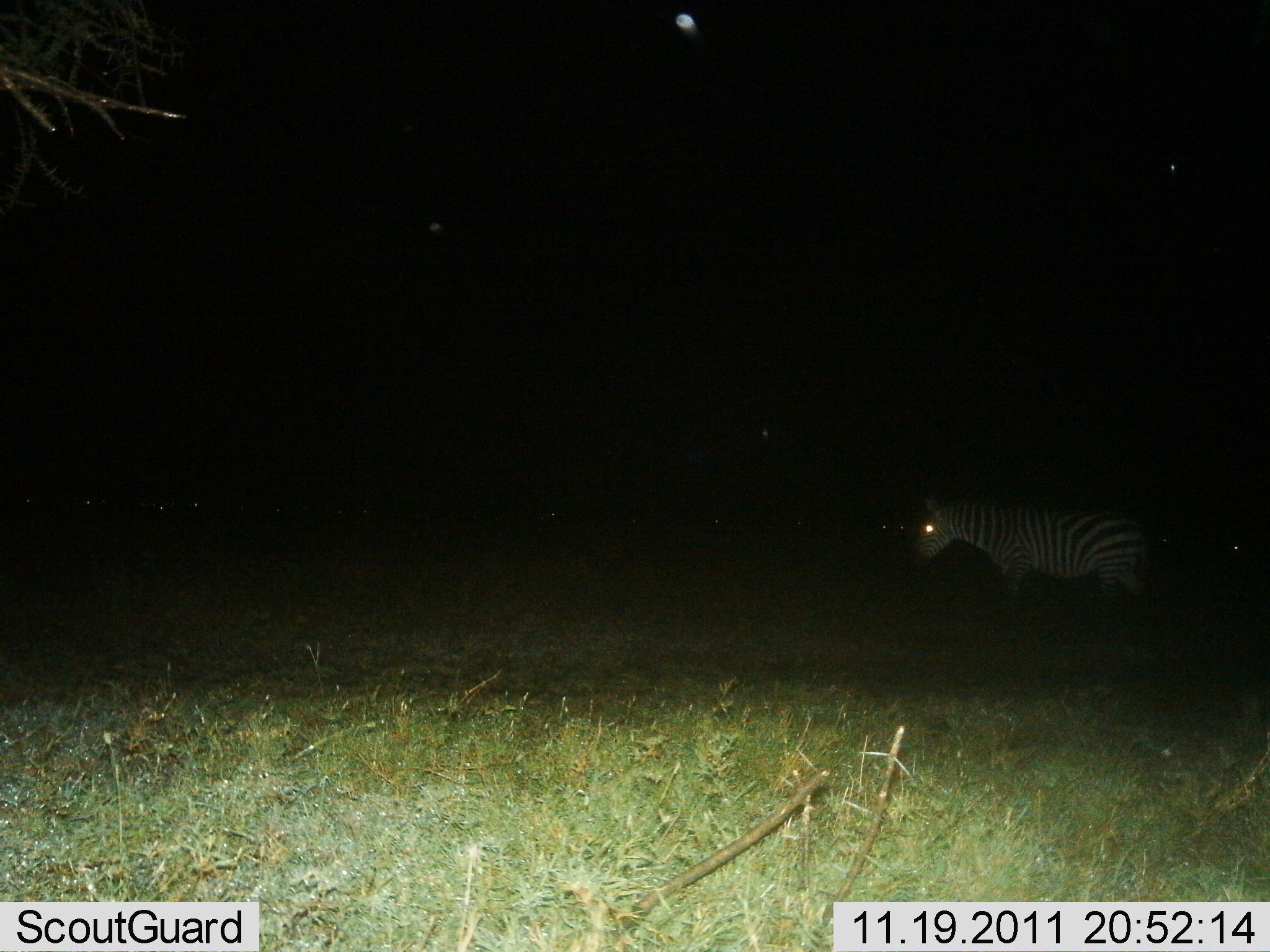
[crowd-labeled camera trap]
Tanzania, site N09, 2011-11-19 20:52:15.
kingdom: Animalia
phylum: Chordata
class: Mammalia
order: Perissodactyla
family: Equidae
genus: Equus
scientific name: Equus quagga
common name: plains zebra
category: zebra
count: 1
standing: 81%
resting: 0%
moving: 25%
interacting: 0%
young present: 0%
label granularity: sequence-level